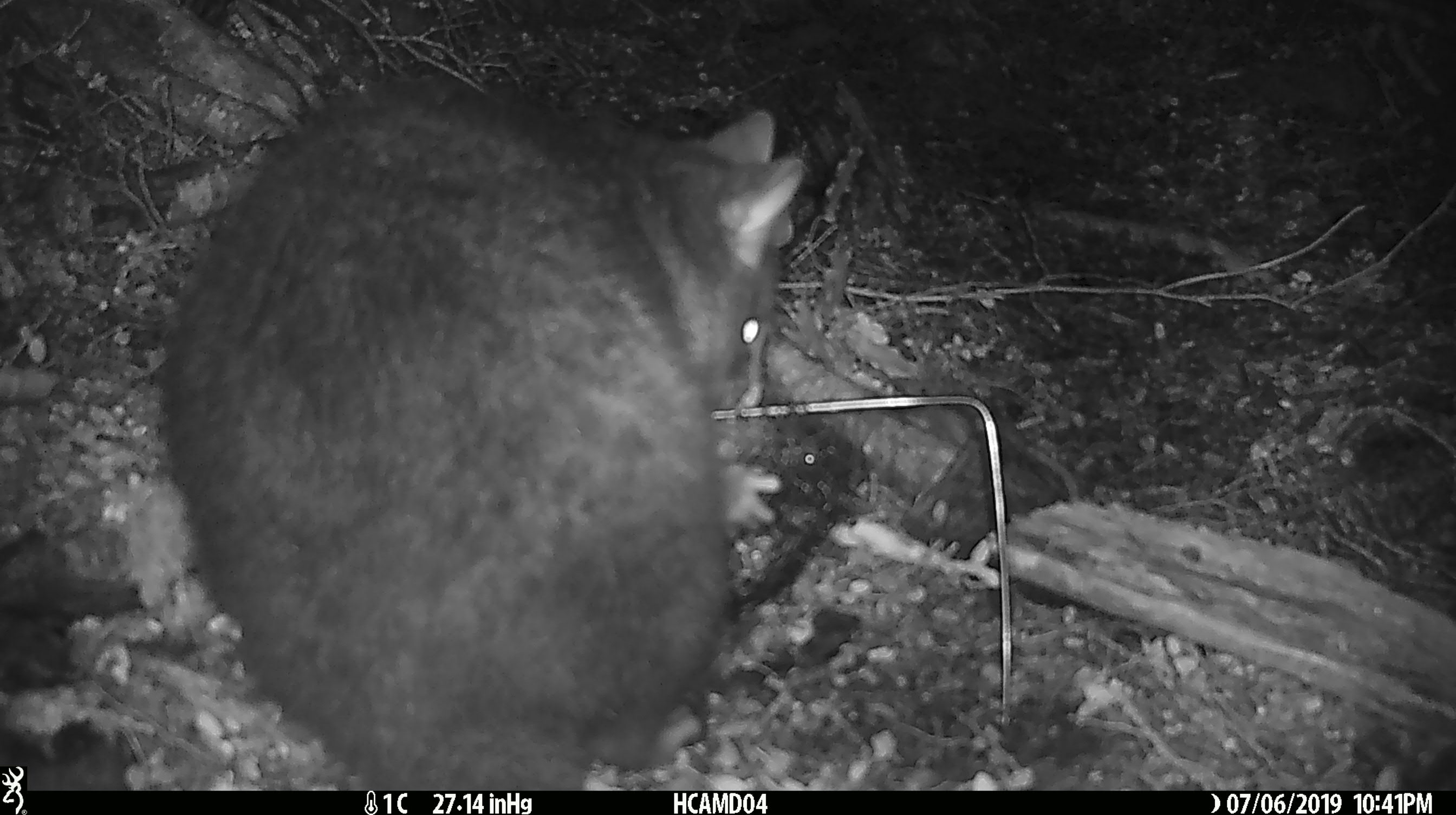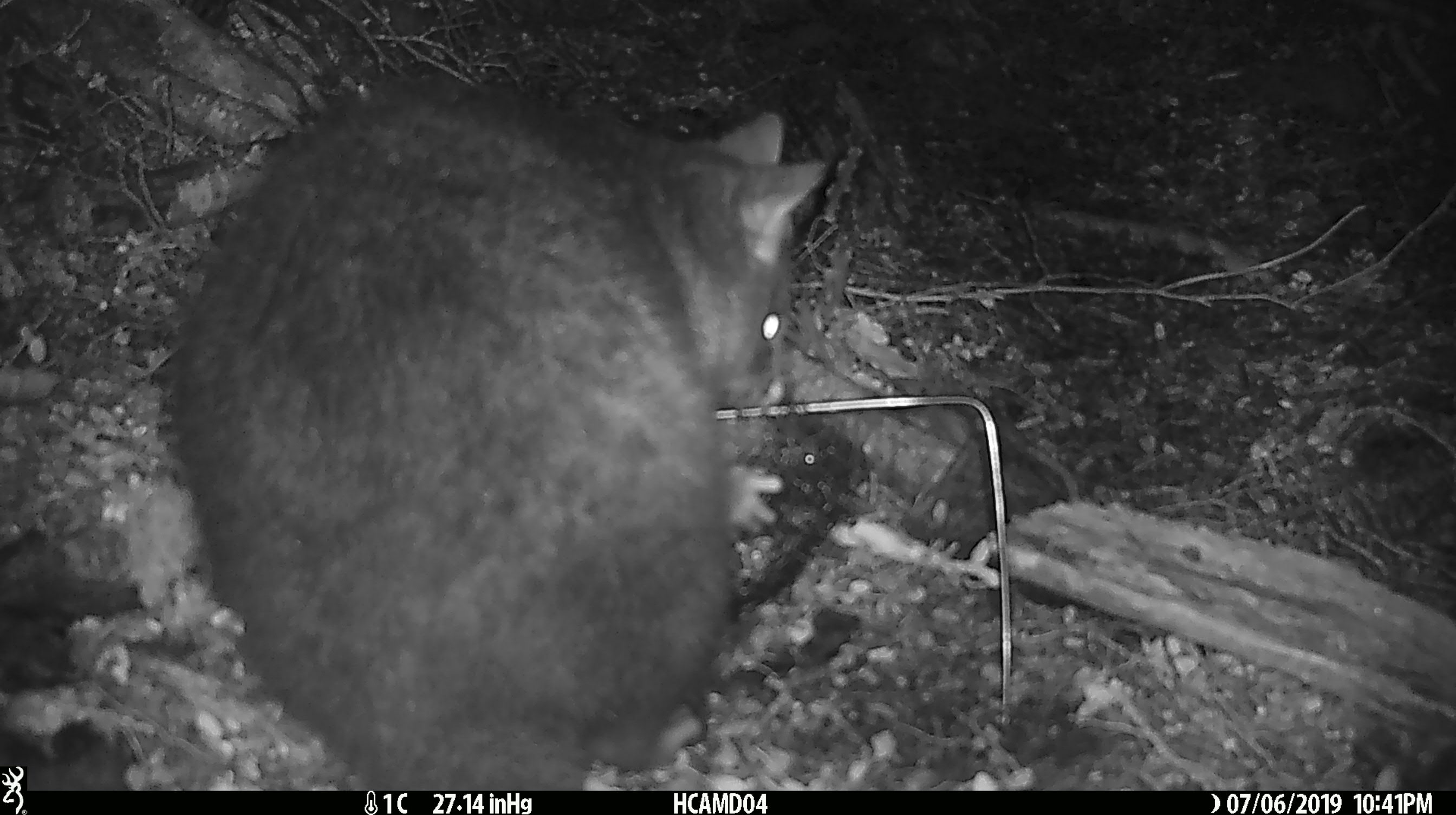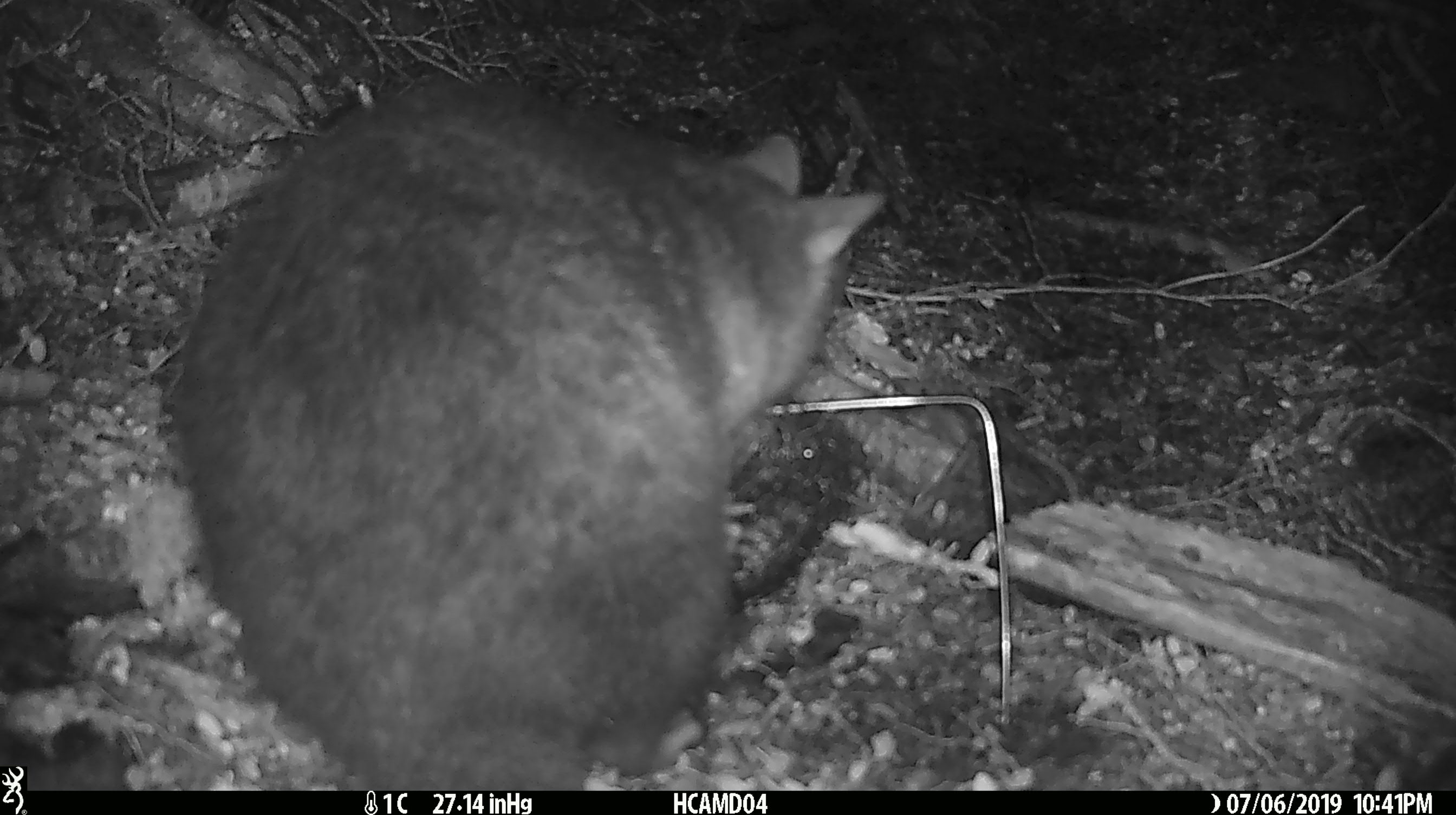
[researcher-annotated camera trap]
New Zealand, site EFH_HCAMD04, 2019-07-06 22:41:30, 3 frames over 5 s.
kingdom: Animalia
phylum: Chordata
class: Mammalia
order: Diprotodontia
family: Phalangeridae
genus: Trichosurus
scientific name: Trichosurus vulpecula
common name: common brushtail possum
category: possum